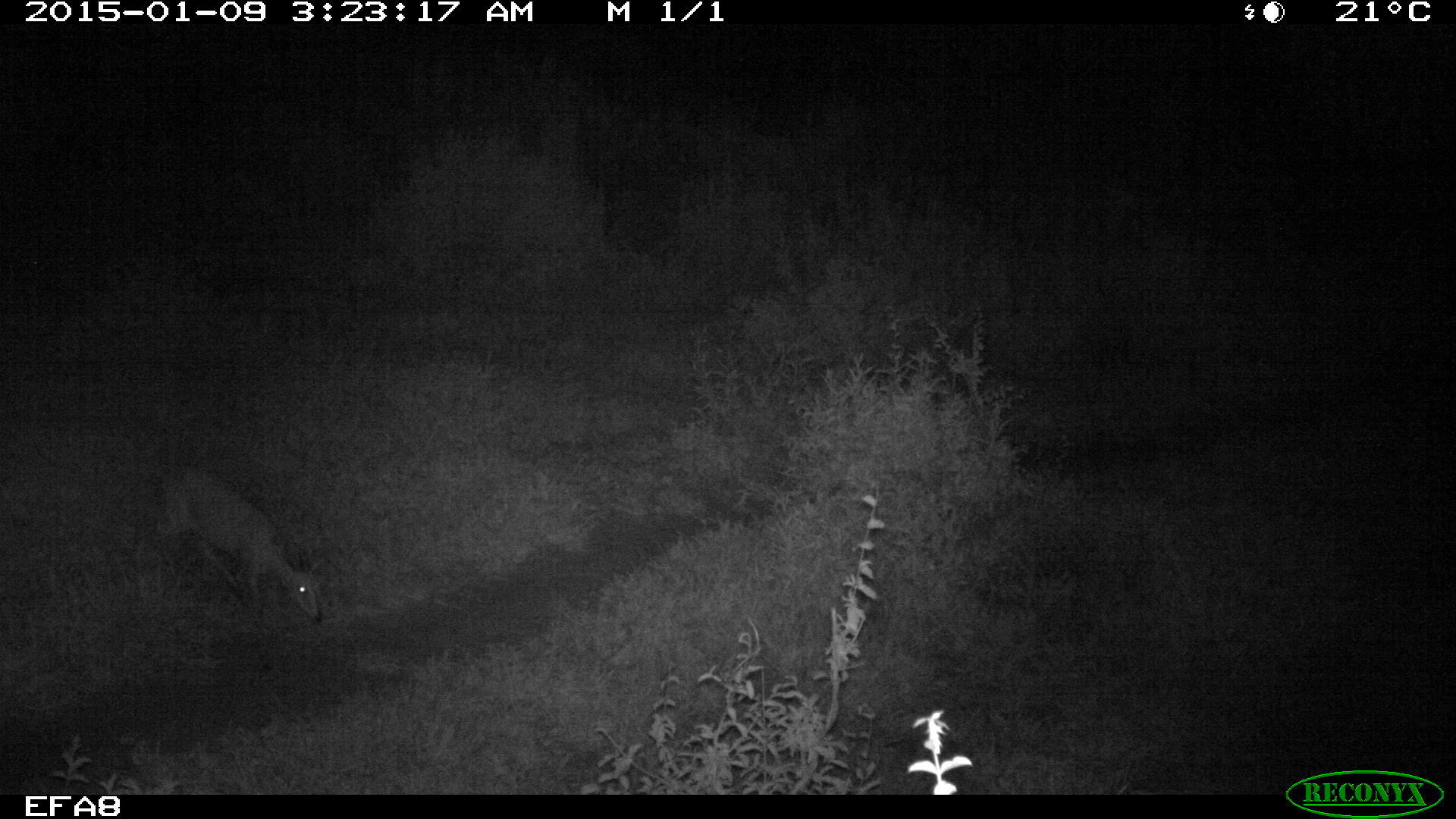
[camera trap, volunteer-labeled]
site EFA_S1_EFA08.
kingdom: Animalia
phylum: Chordata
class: Mammalia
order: Artiodactyla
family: Bovidae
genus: Raphicerus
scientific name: Raphicerus campestris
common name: steenbok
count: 1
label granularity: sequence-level